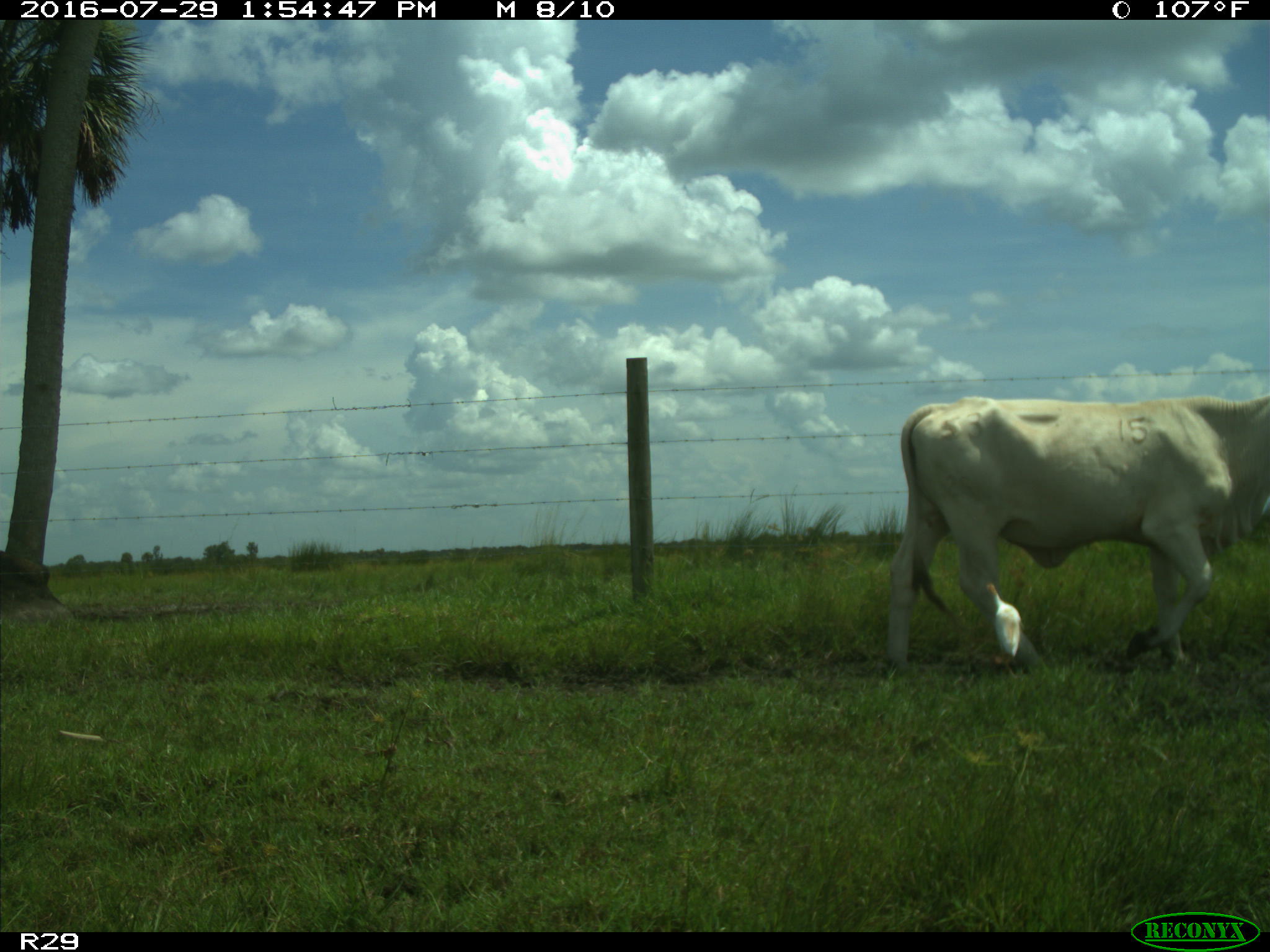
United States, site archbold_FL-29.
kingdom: Animalia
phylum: Chordata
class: Mammalia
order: Artiodactyla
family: Bovidae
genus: Bos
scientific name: Bos taurus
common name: domestic cow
Bos taurus (domestic cow).